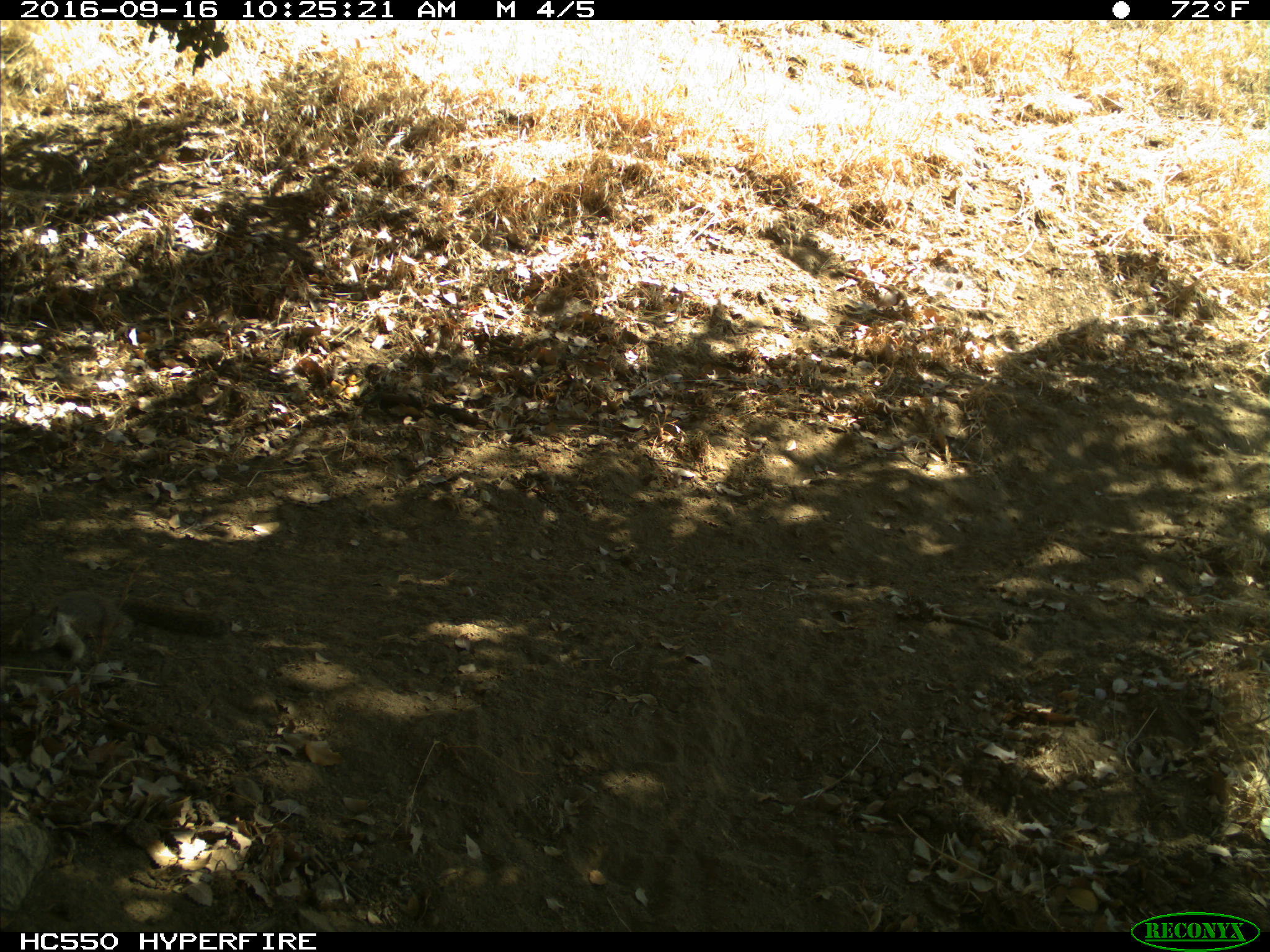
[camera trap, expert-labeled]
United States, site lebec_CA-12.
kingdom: Animalia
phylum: Chordata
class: Mammalia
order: Rodentia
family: Sciuridae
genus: Otospermophilus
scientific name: Otospermophilus beecheyi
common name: california ground squirrel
Otospermophilus beecheyi (california ground squirrel).